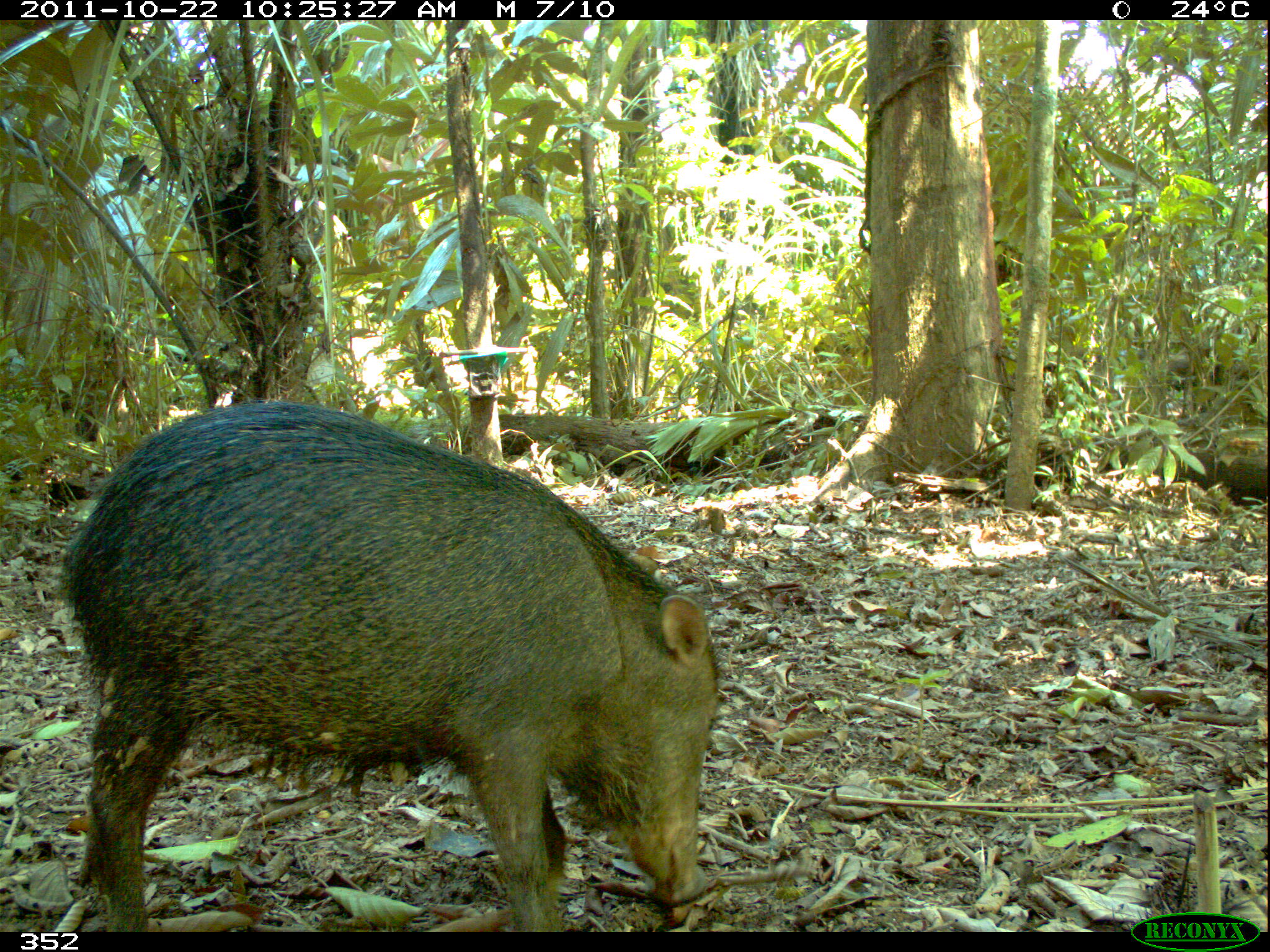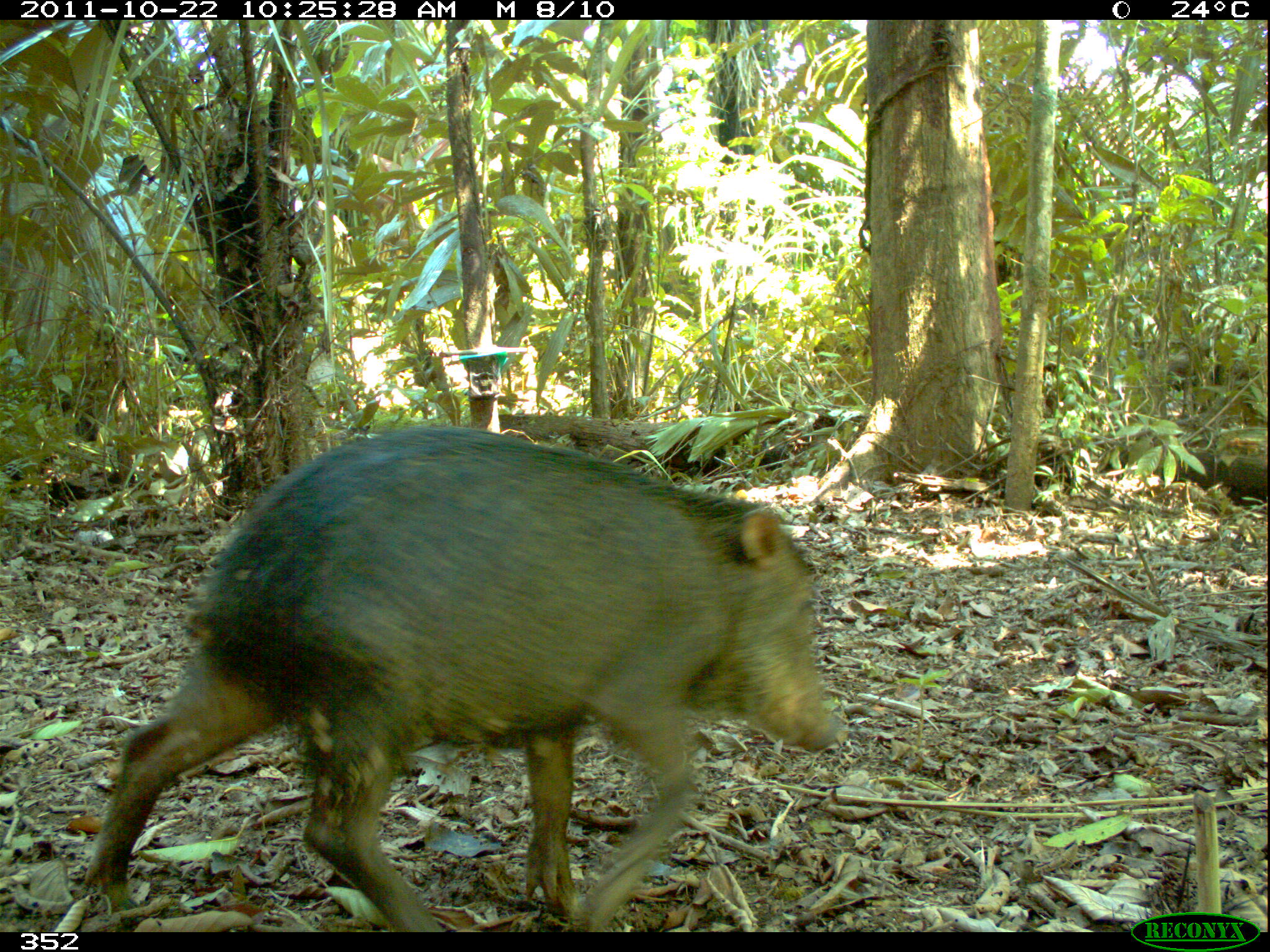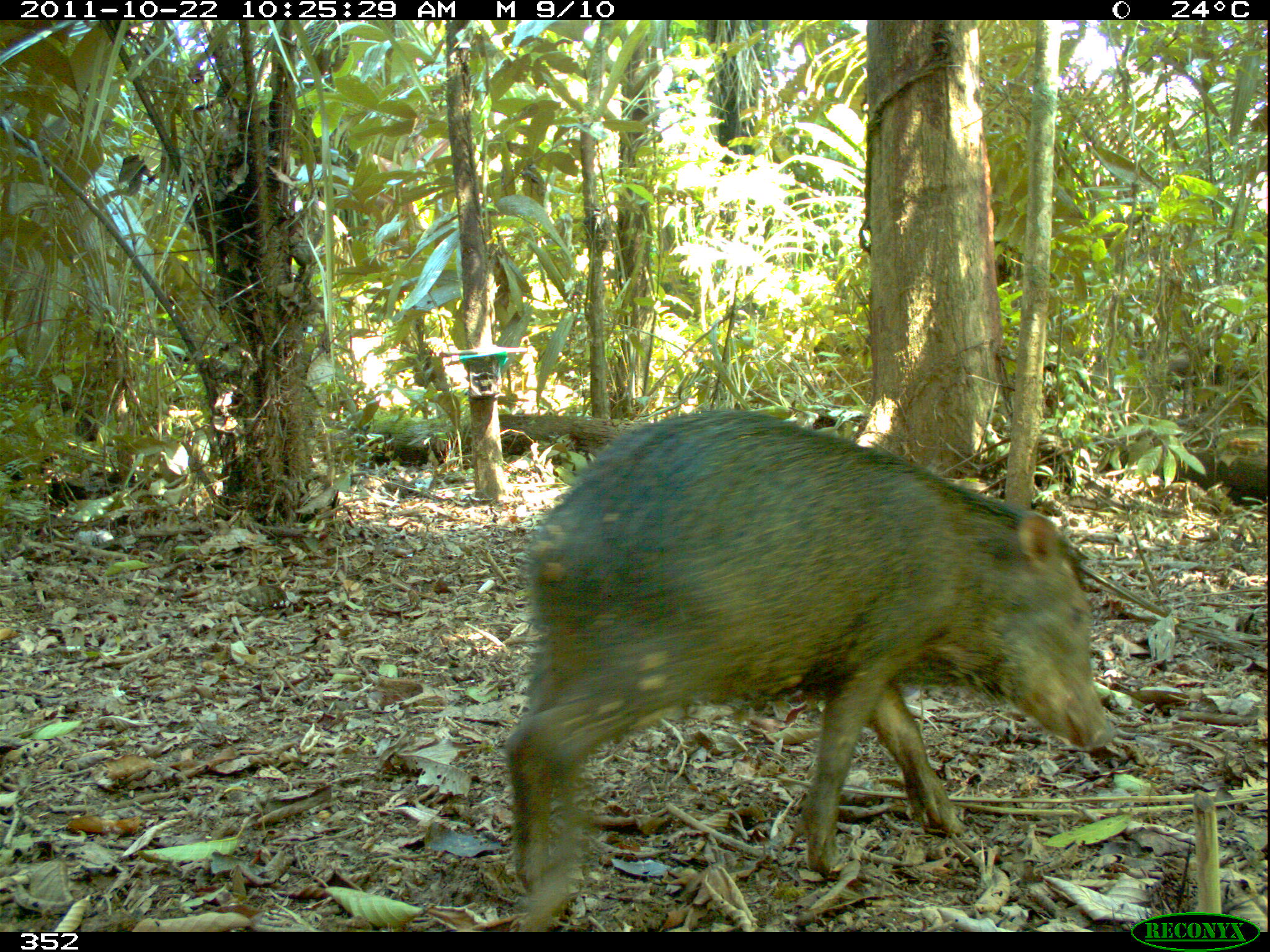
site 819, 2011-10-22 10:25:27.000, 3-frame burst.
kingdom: Animalia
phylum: Chordata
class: Mammalia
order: Artiodactyla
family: Tayassuidae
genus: Tayassu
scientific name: Tayassu pecari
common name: white-lipped peccary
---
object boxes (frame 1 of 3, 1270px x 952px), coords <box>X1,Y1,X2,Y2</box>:
tayassu pecari: <box>55,398,725,932</box>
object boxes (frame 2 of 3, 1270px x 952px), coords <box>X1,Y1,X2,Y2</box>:
tayassu pecari: <box>78,422,839,932</box>